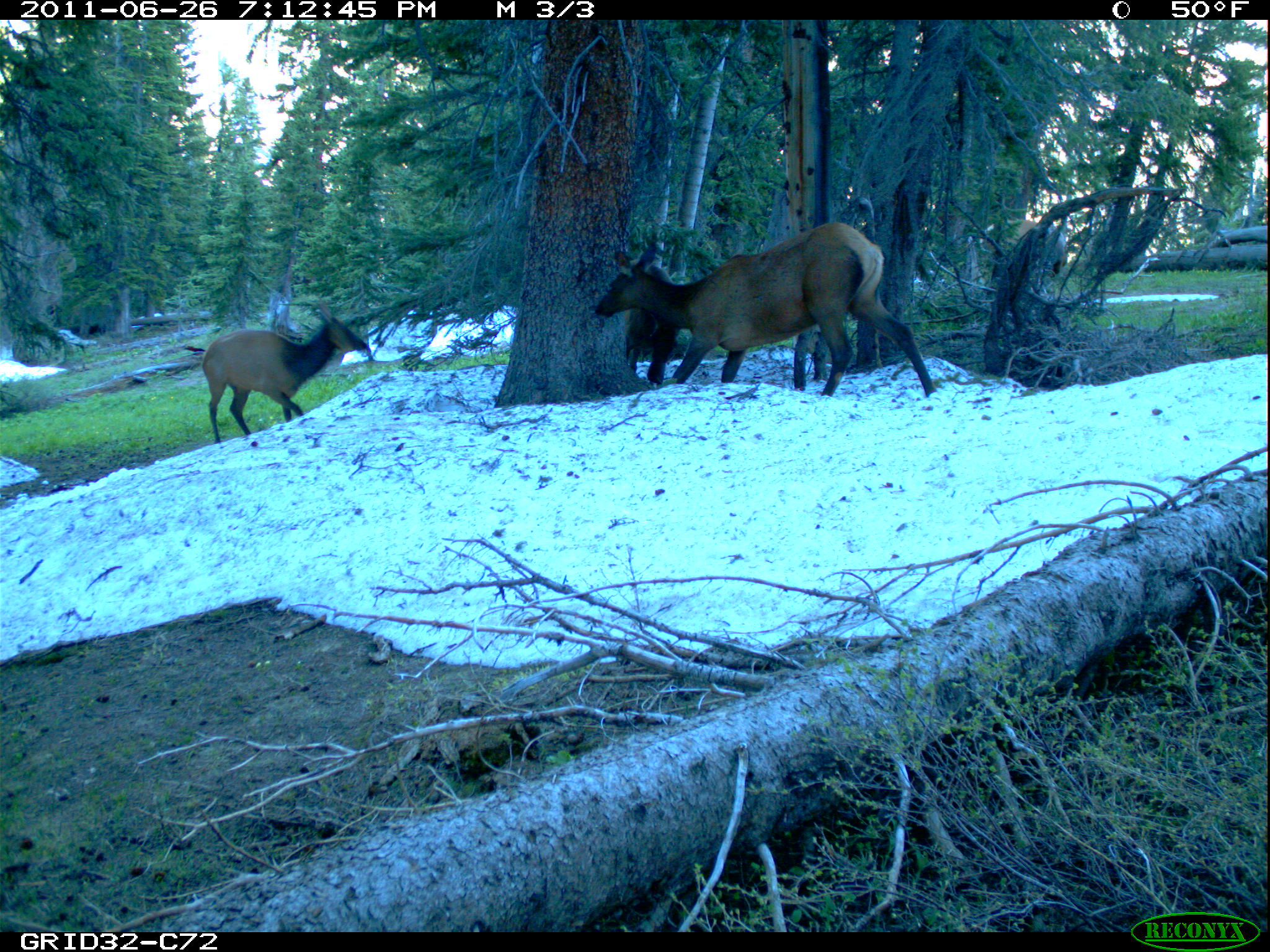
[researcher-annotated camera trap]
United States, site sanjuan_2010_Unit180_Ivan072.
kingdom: Animalia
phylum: Chordata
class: Mammalia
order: Artiodactyla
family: Cervidae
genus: Cervus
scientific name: Cervus elaphus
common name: red deer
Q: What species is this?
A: Cervus elaphus (red deer).